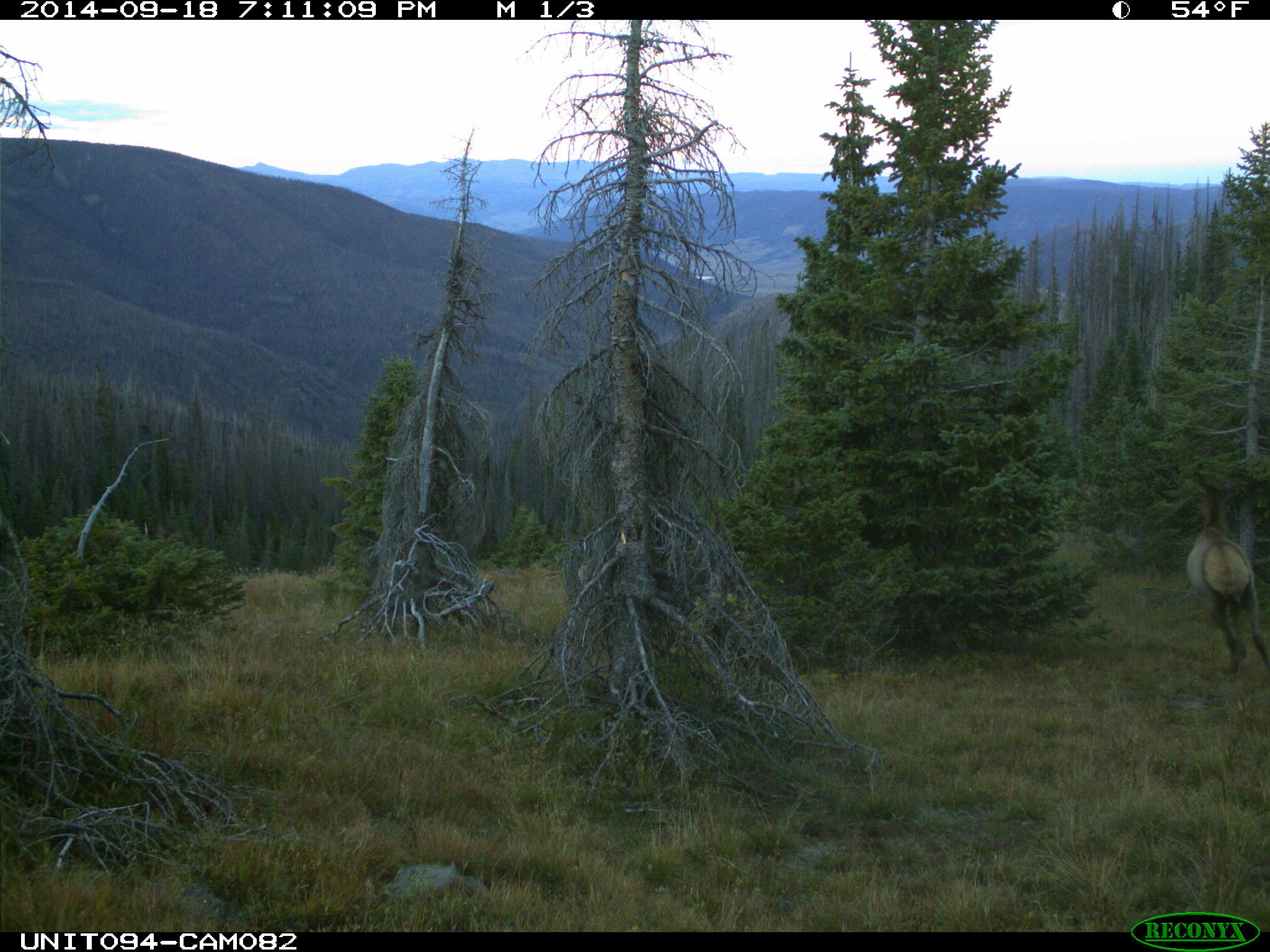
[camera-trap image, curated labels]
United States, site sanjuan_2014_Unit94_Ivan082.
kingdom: Animalia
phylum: Chordata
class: Mammalia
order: Artiodactyla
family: Cervidae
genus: Cervus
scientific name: Cervus elaphus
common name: red deer